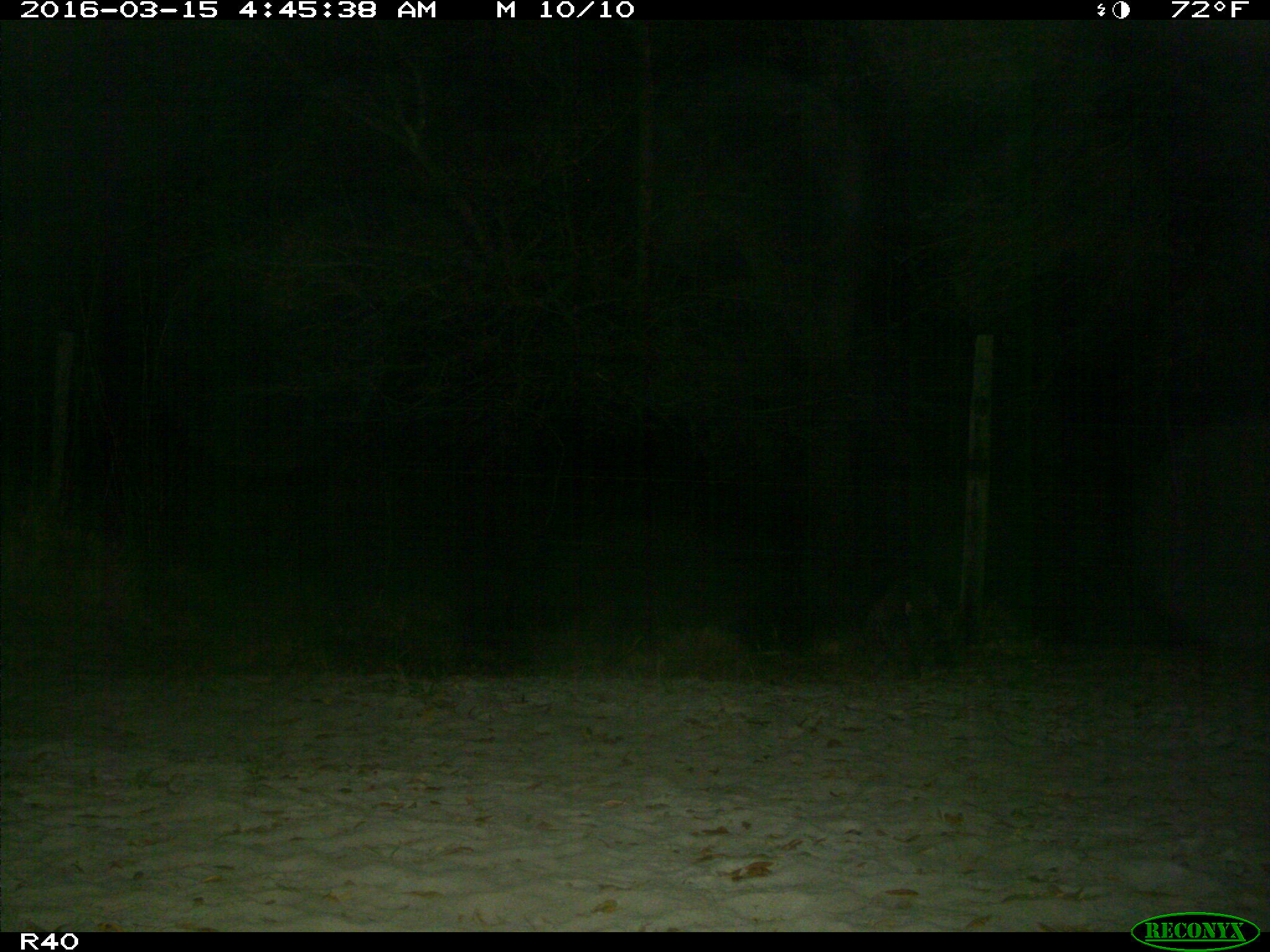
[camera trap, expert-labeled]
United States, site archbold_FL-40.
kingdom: Animalia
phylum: Chordata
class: Mammalia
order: Carnivora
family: Procyonidae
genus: Procyon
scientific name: Procyon lotor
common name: common raccoon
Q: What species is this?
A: Procyon lotor (common raccoon).